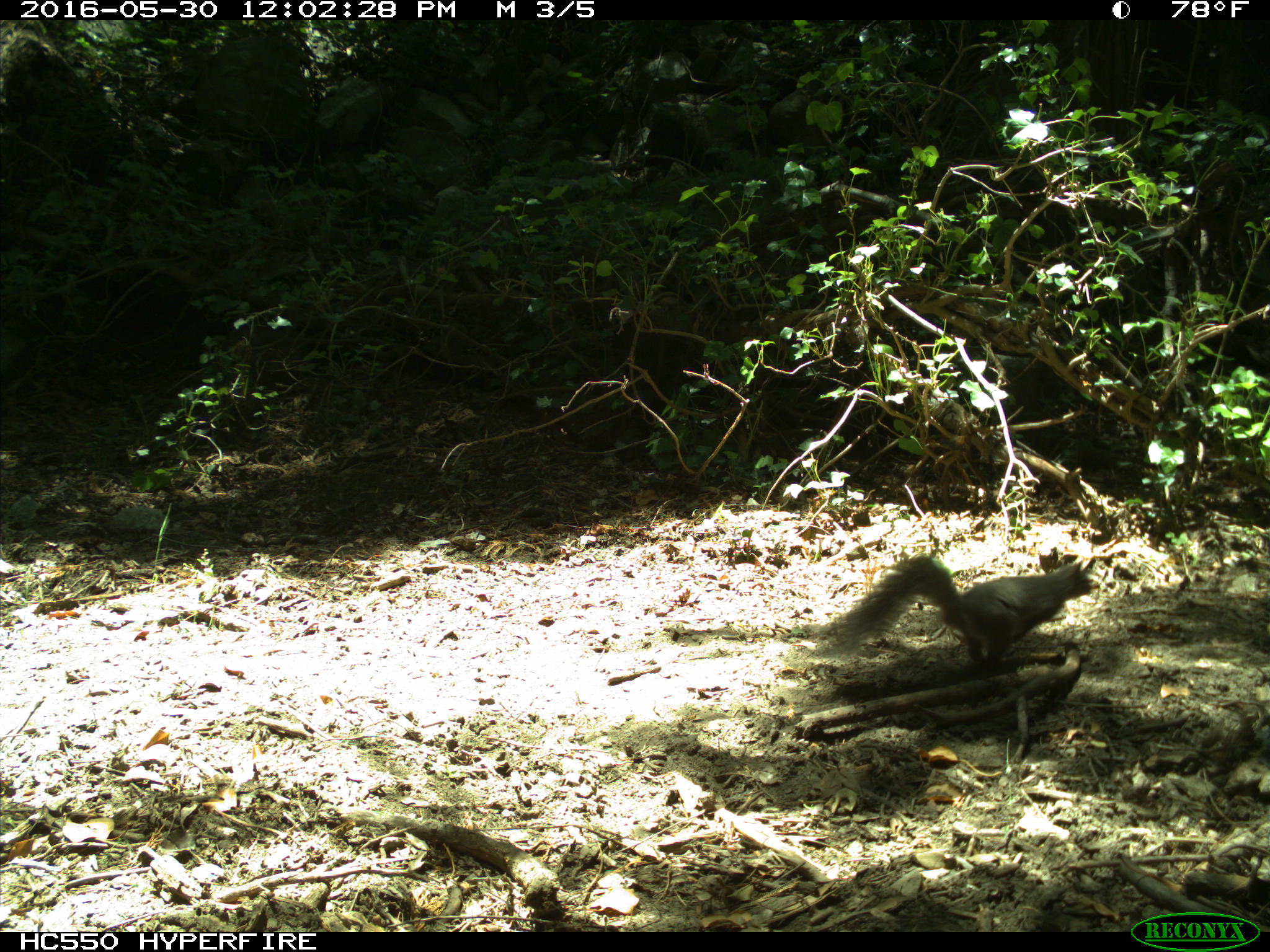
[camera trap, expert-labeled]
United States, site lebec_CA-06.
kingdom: Animalia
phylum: Chordata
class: Mammalia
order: Rodentia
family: Sciuridae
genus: Sciurus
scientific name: Sciurus carolinensis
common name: eastern gray squirrel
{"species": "Sciurus carolinensis (eastern gray squirrel)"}